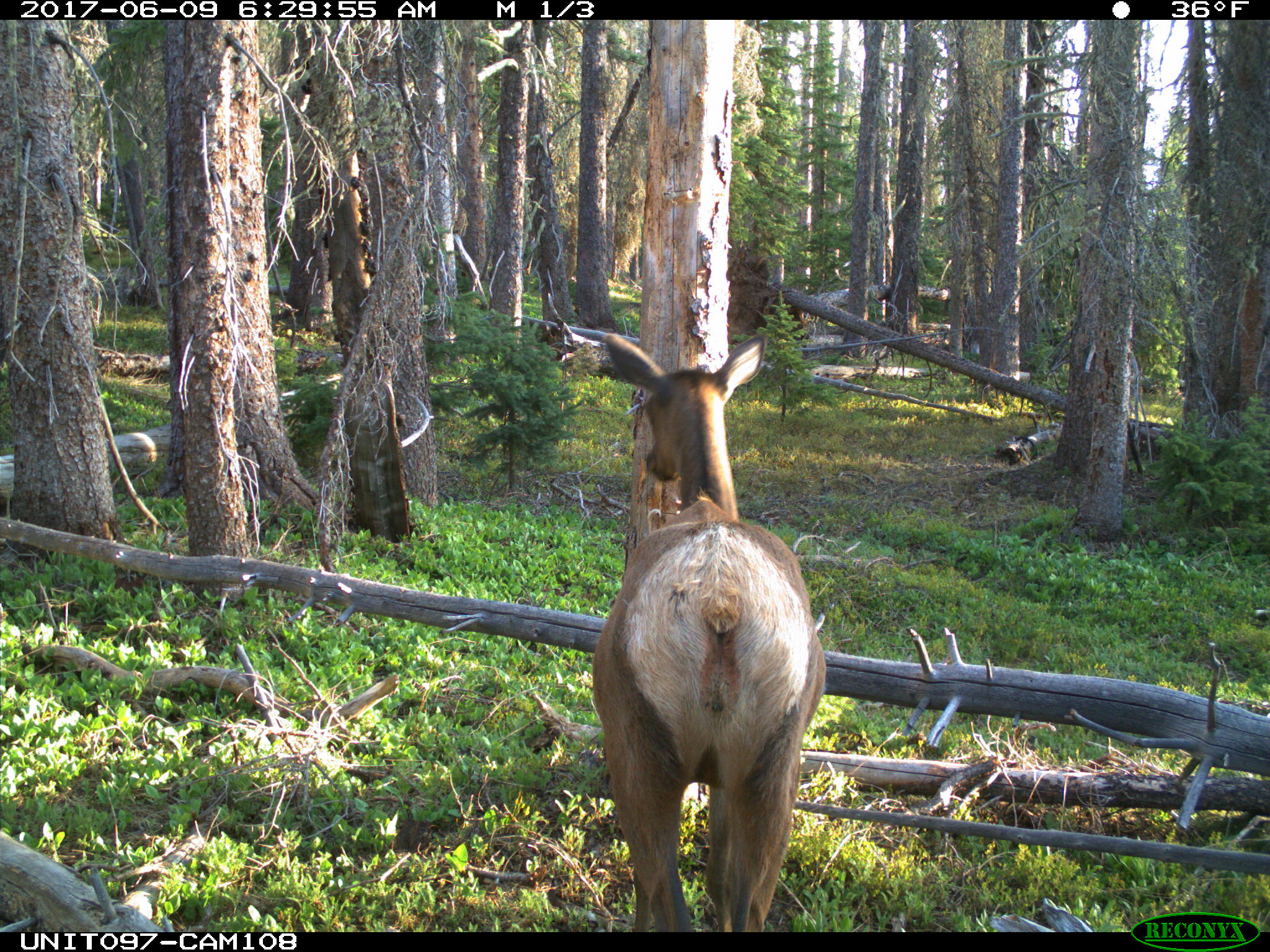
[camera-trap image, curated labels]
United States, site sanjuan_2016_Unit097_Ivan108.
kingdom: Animalia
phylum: Chordata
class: Mammalia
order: Artiodactyla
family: Cervidae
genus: Cervus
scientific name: Cervus elaphus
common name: red deer